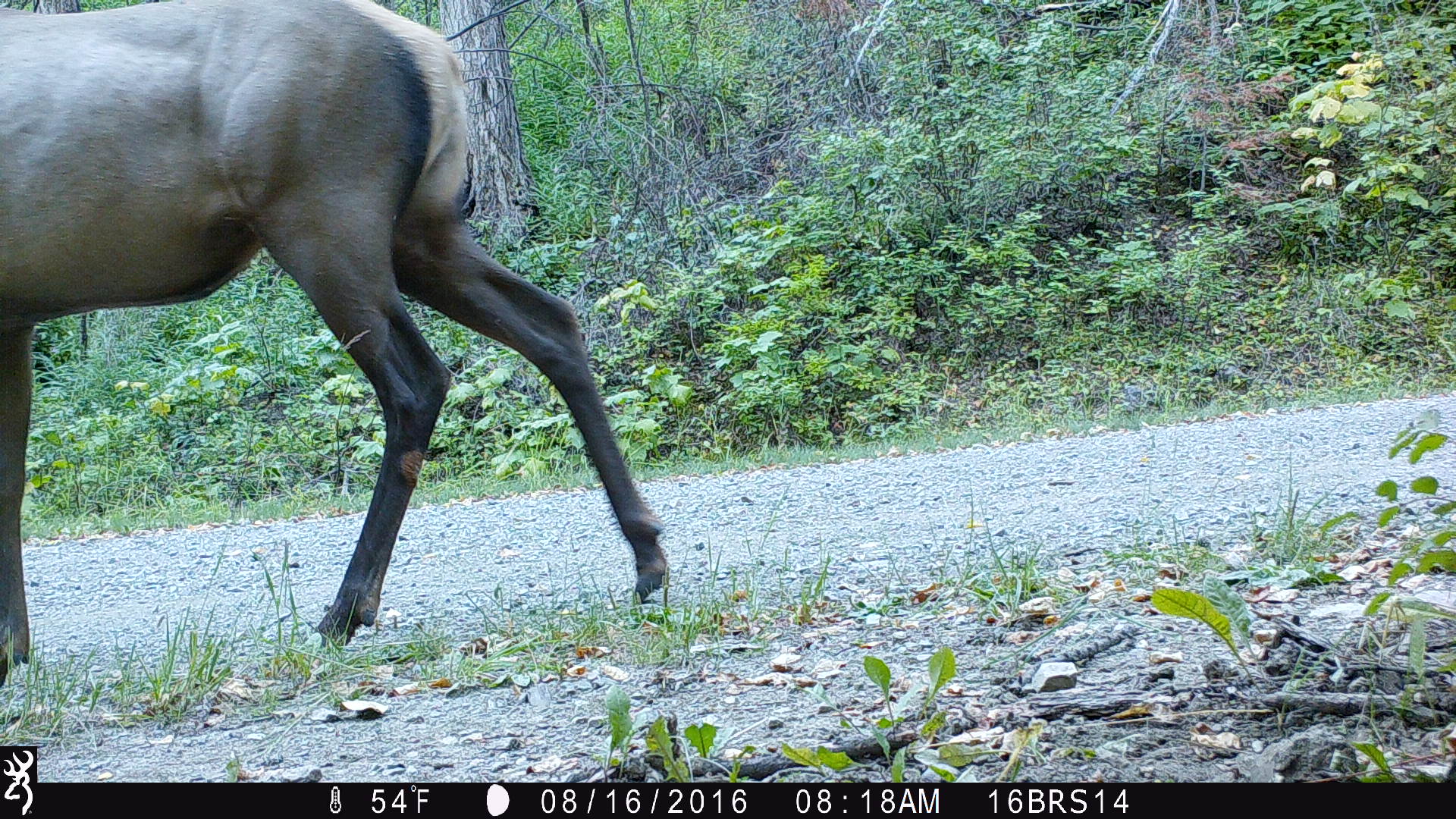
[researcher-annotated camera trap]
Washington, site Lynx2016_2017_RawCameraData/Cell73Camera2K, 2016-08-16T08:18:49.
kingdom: Animalia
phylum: Chordata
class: Mammalia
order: Artiodactyla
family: Cervidae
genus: Cervus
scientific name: Cervus canadensis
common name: elk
Cervus canadensis (elk). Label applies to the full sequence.